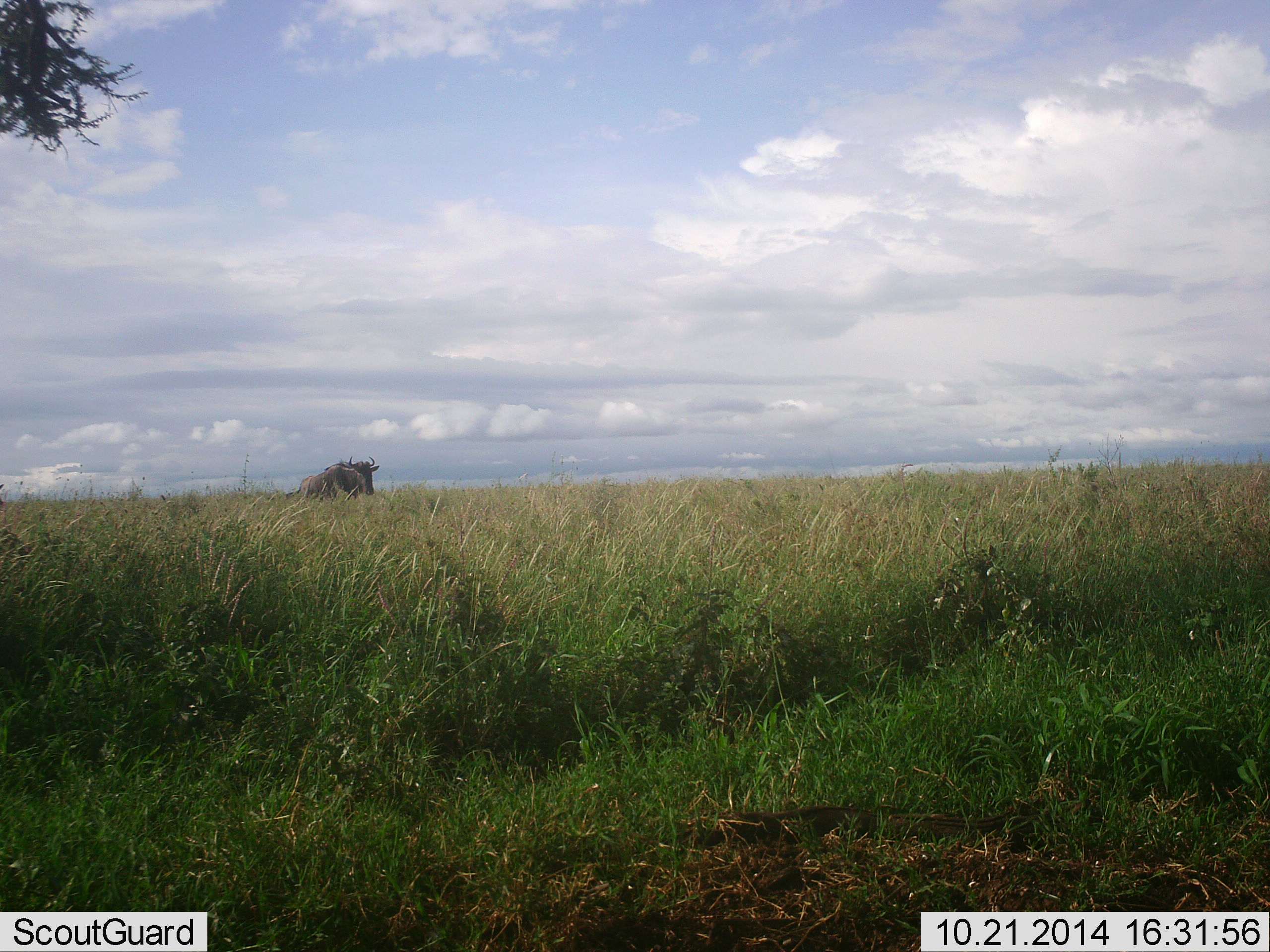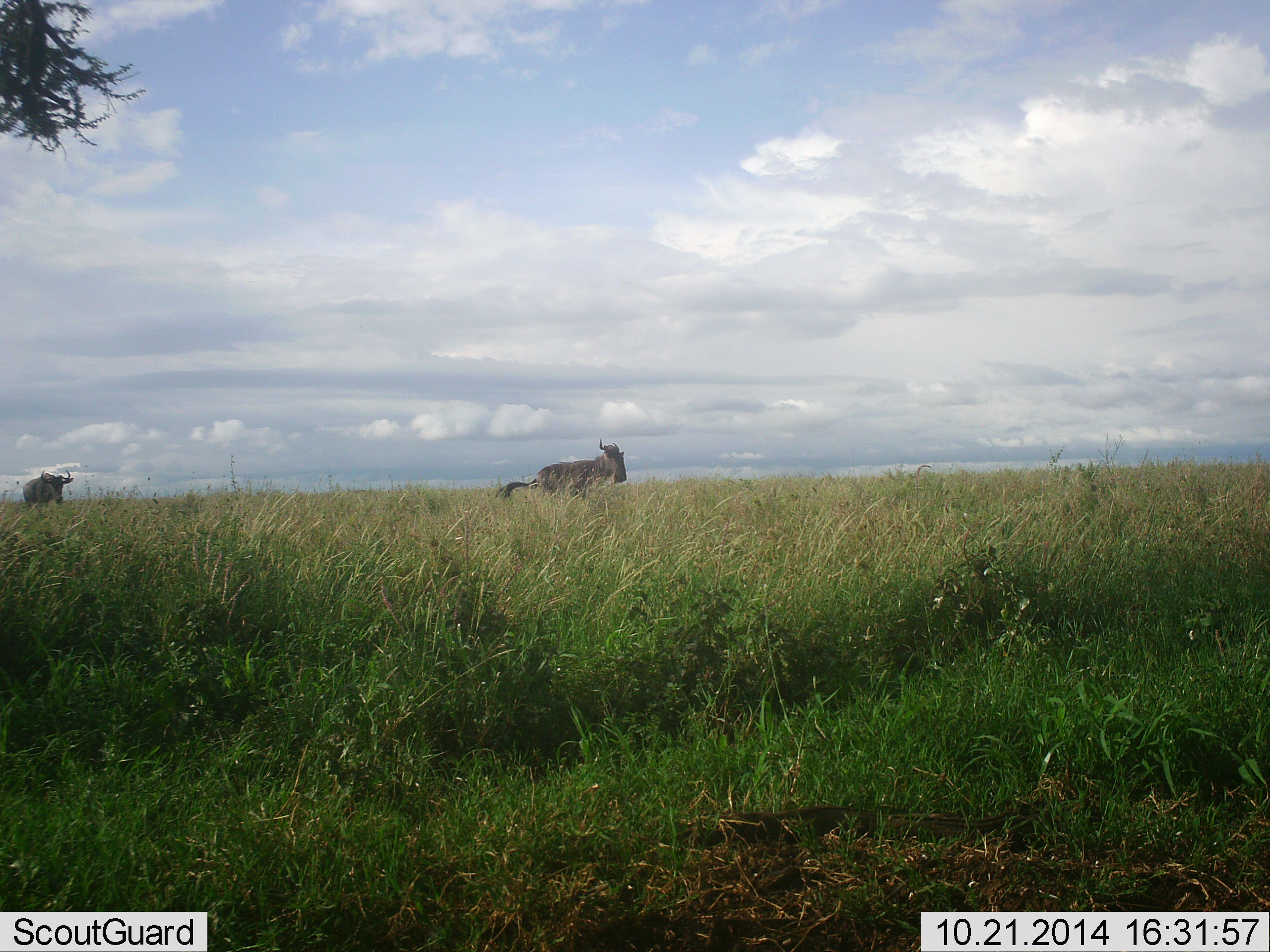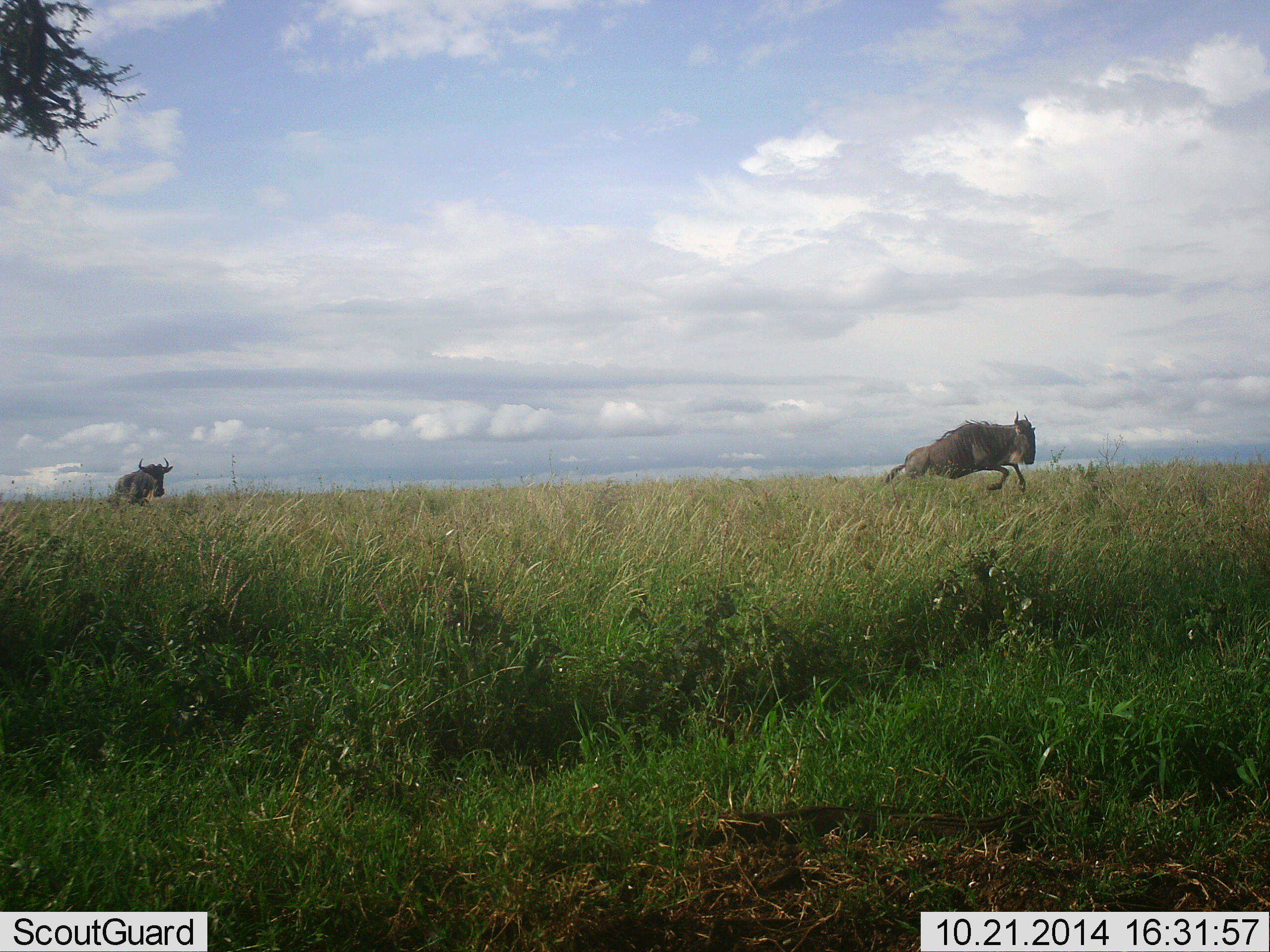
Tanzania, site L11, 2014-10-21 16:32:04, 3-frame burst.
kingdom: Animalia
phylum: Chordata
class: Mammalia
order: Artiodactyla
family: Bovidae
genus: Connochaetes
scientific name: Connochaetes taurinus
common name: blue wildebeest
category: wildebeest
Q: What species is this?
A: Wildebeest (blue wildebeest) (Connochaetes taurinus).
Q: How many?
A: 2.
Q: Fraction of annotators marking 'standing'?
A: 0%.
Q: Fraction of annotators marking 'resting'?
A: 0%.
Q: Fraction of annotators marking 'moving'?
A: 100%.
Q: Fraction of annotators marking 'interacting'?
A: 0%.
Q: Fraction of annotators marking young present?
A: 0%.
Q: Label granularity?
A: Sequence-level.